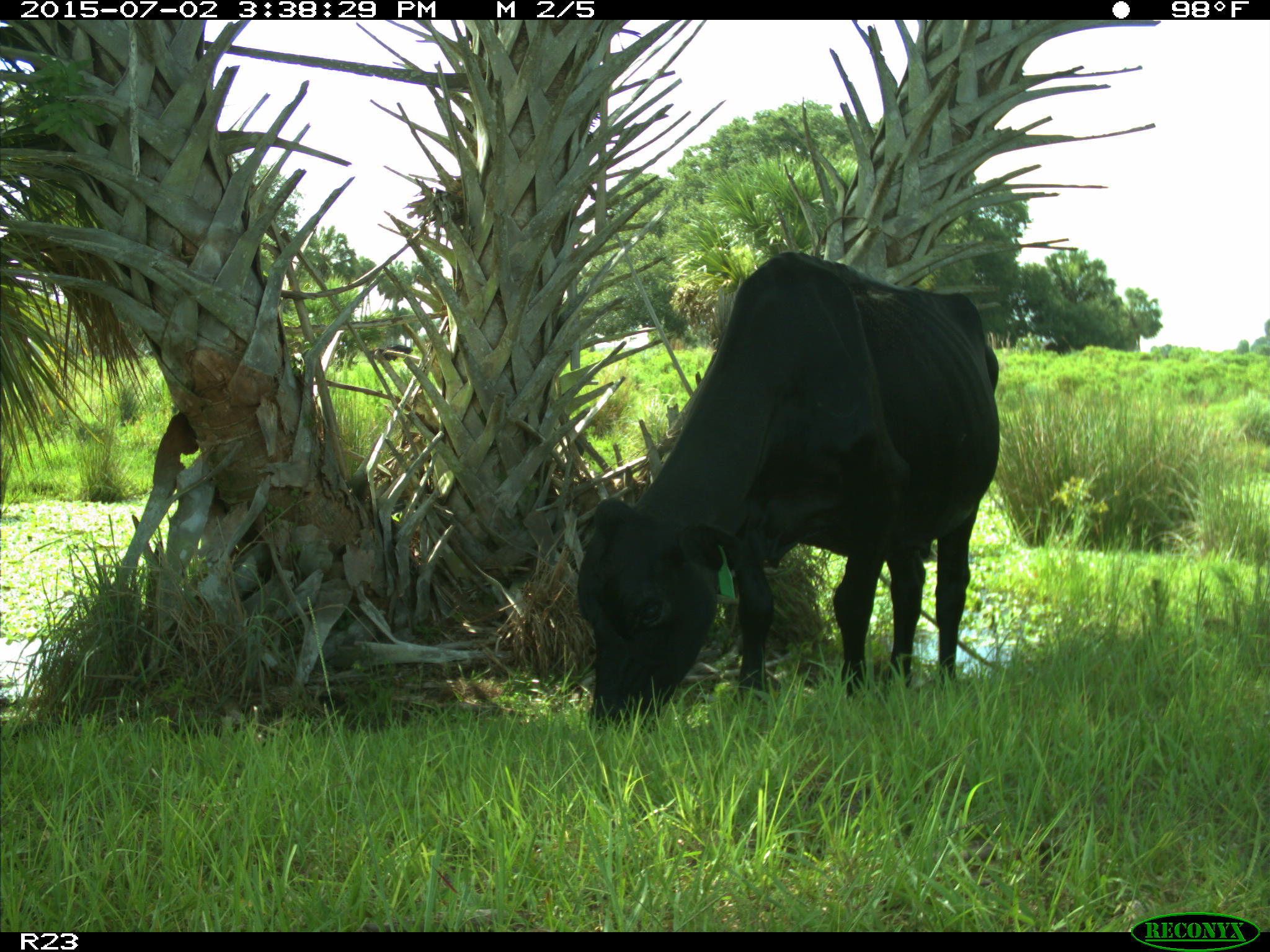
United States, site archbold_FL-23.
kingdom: Animalia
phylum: Chordata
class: Mammalia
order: Artiodactyla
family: Bovidae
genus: Bos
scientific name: Bos taurus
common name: domestic cow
Bos taurus (domestic cow).